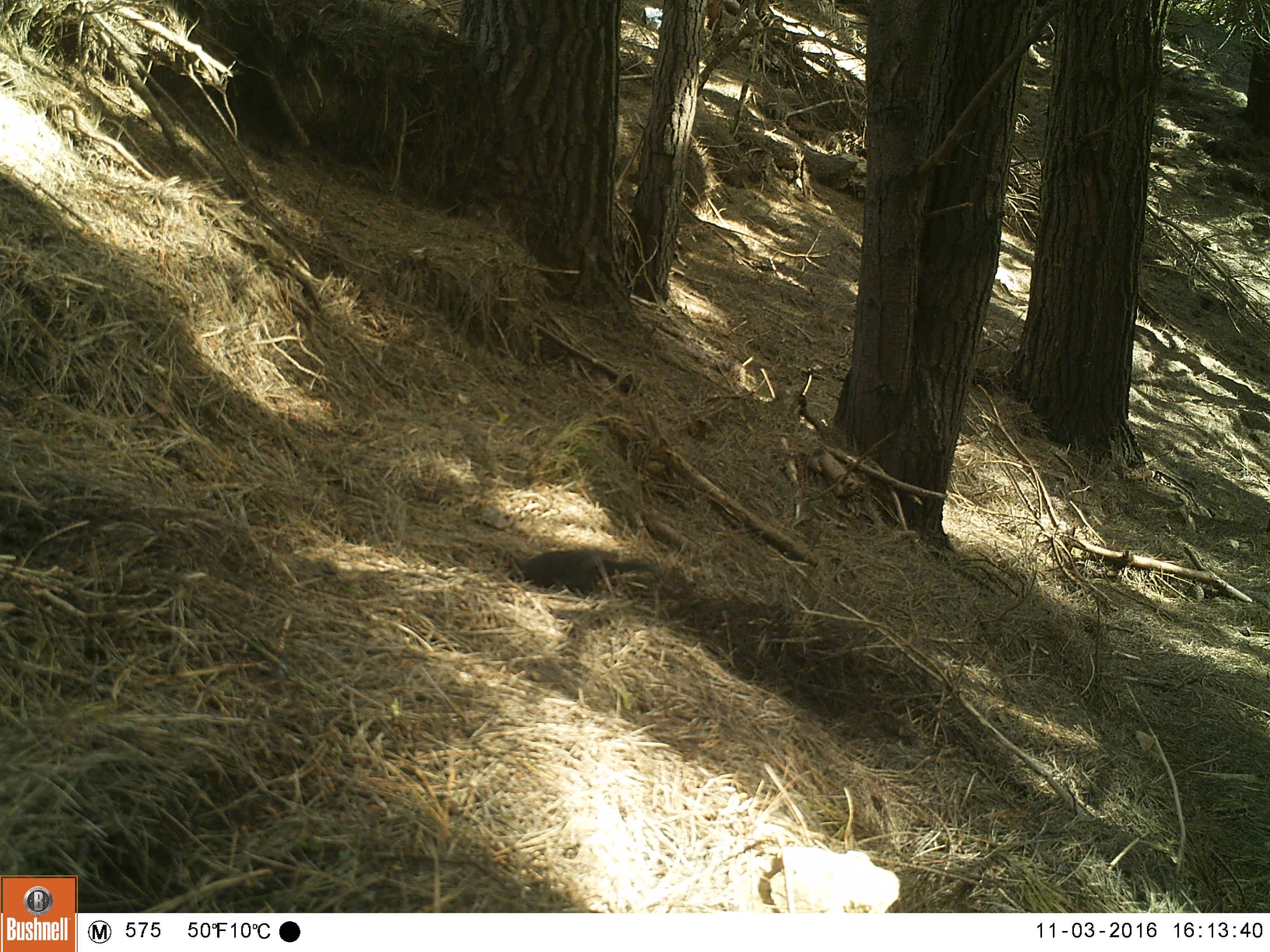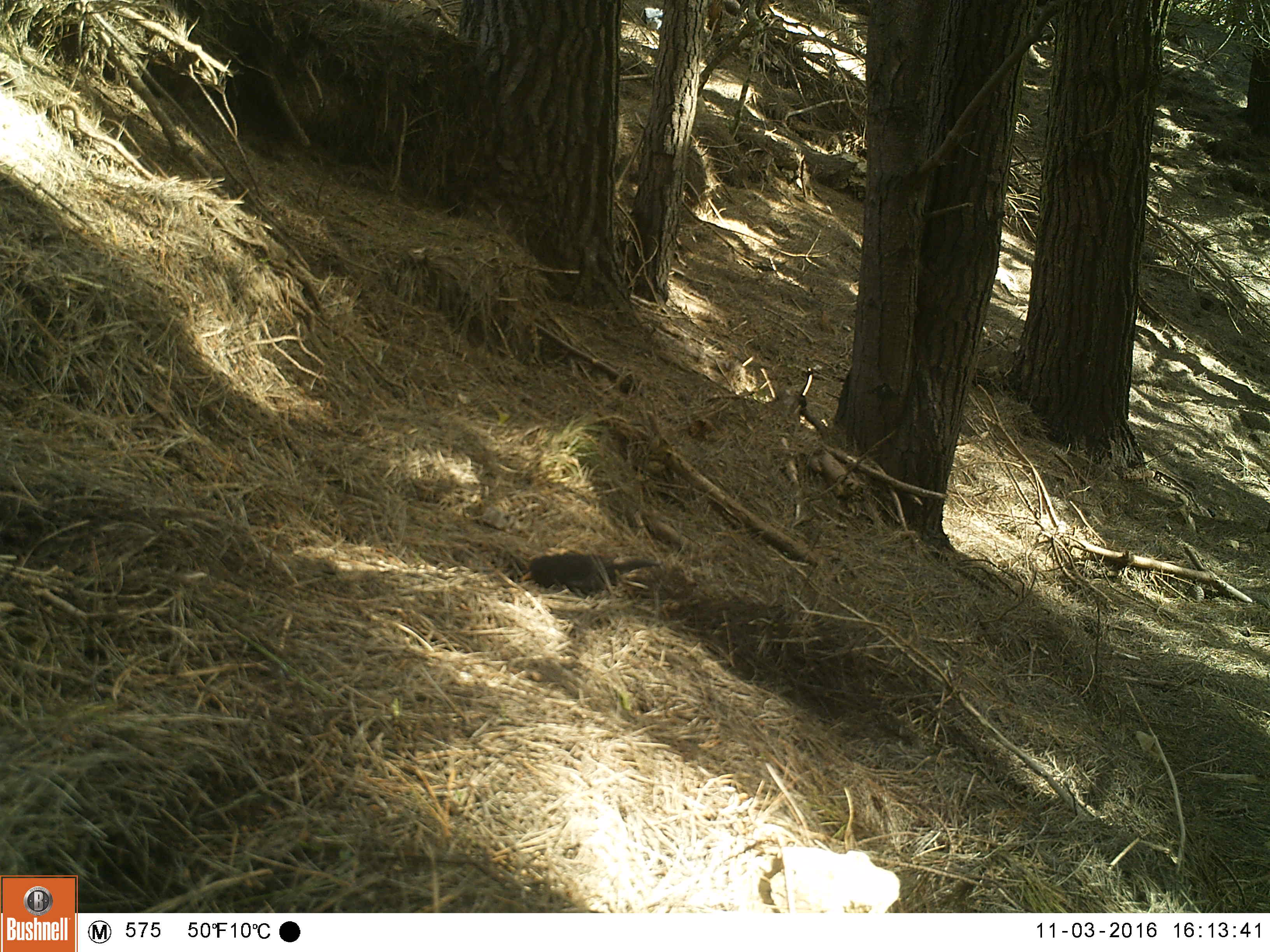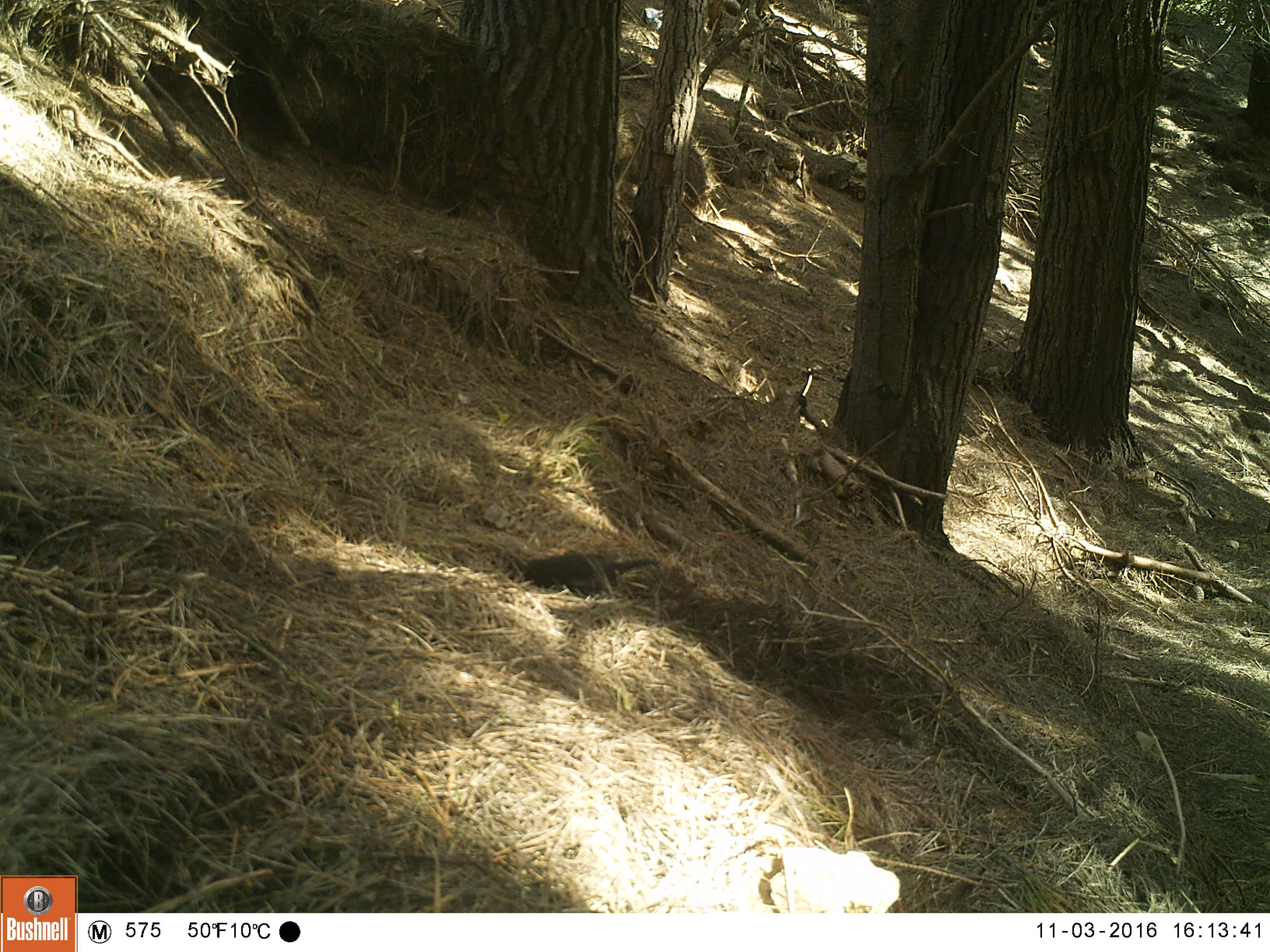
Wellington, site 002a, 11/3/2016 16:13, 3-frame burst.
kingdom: Animalia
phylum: Chordata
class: Aves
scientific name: Aves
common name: bird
Bird (Aves).